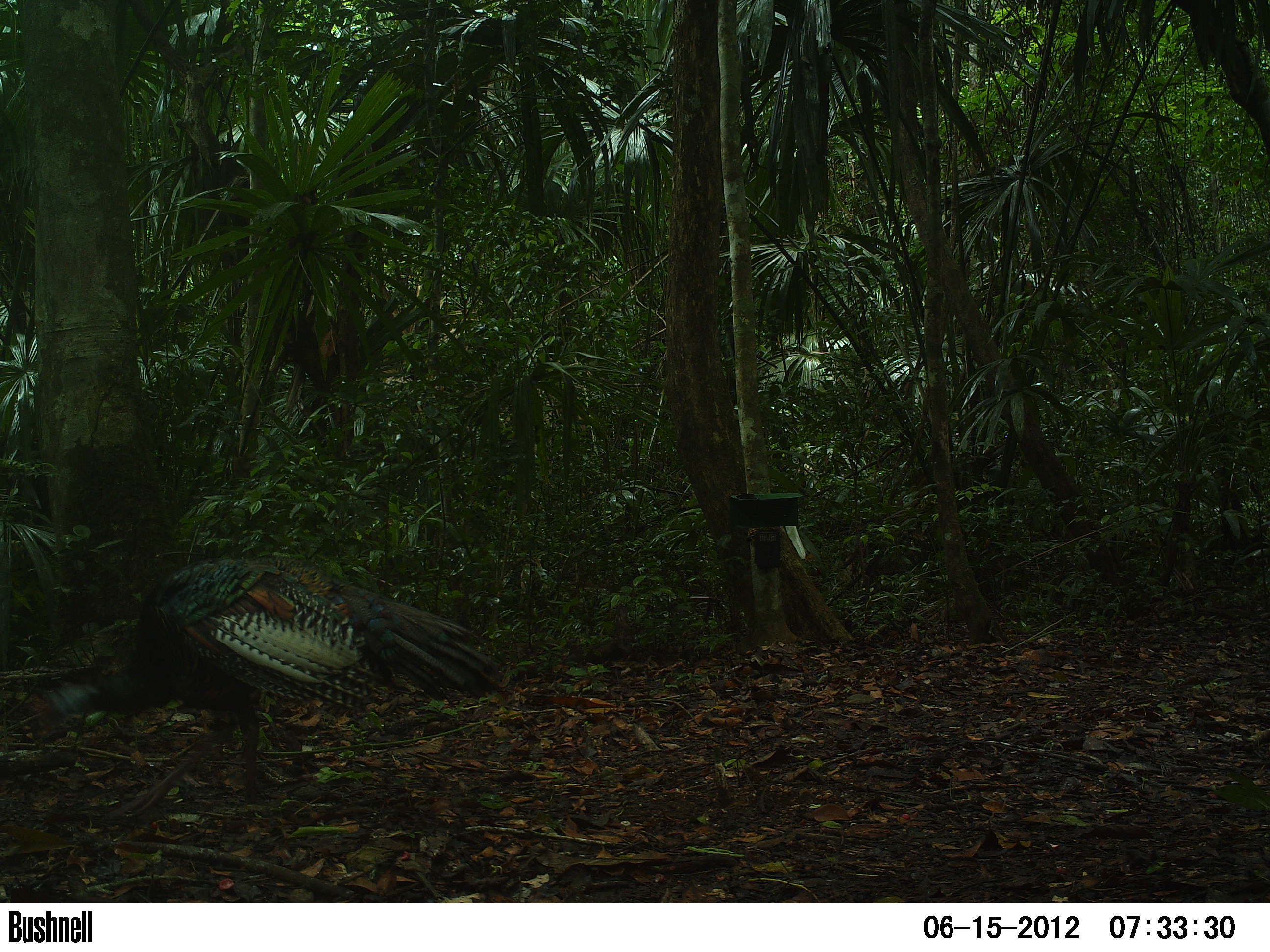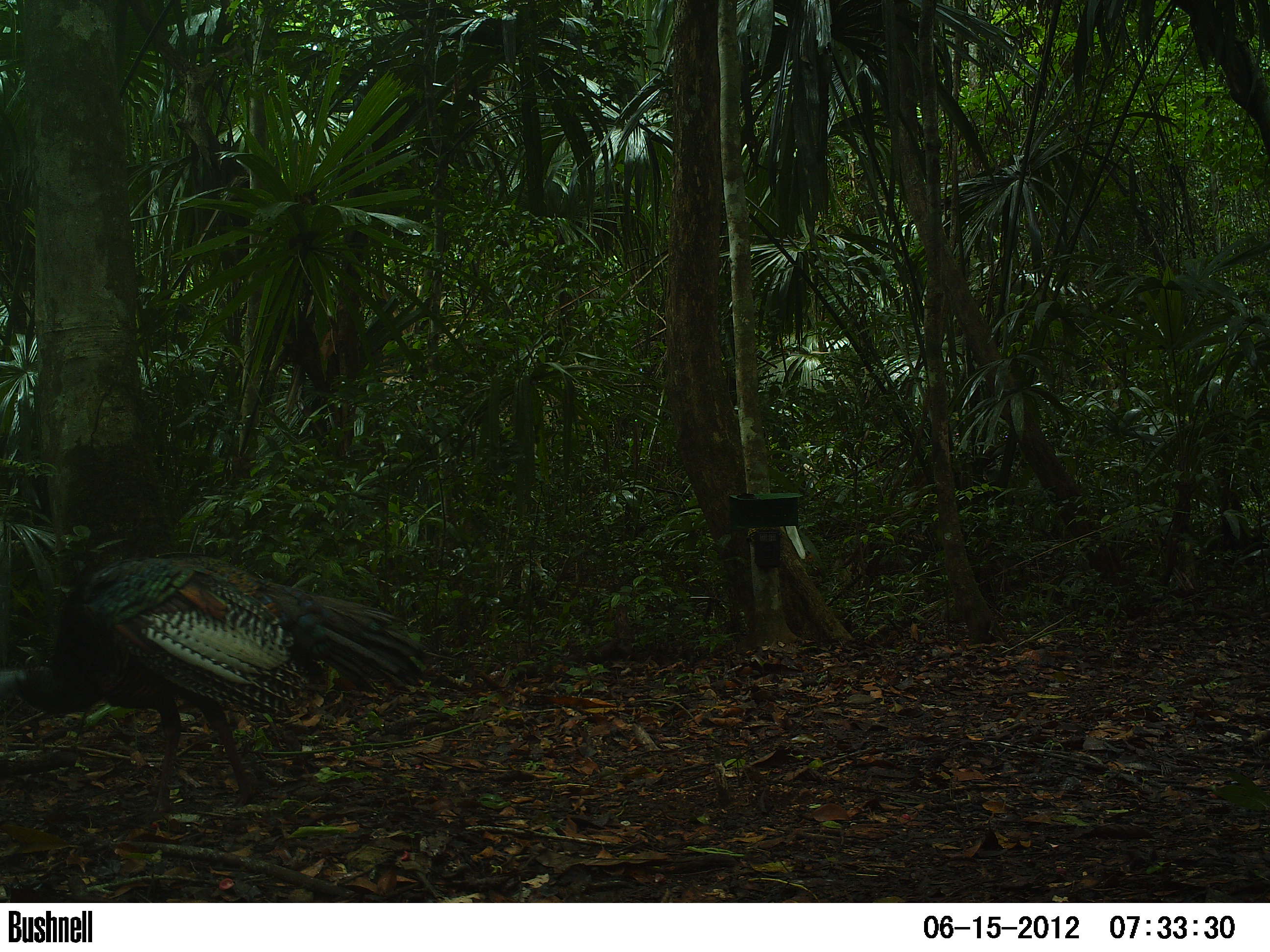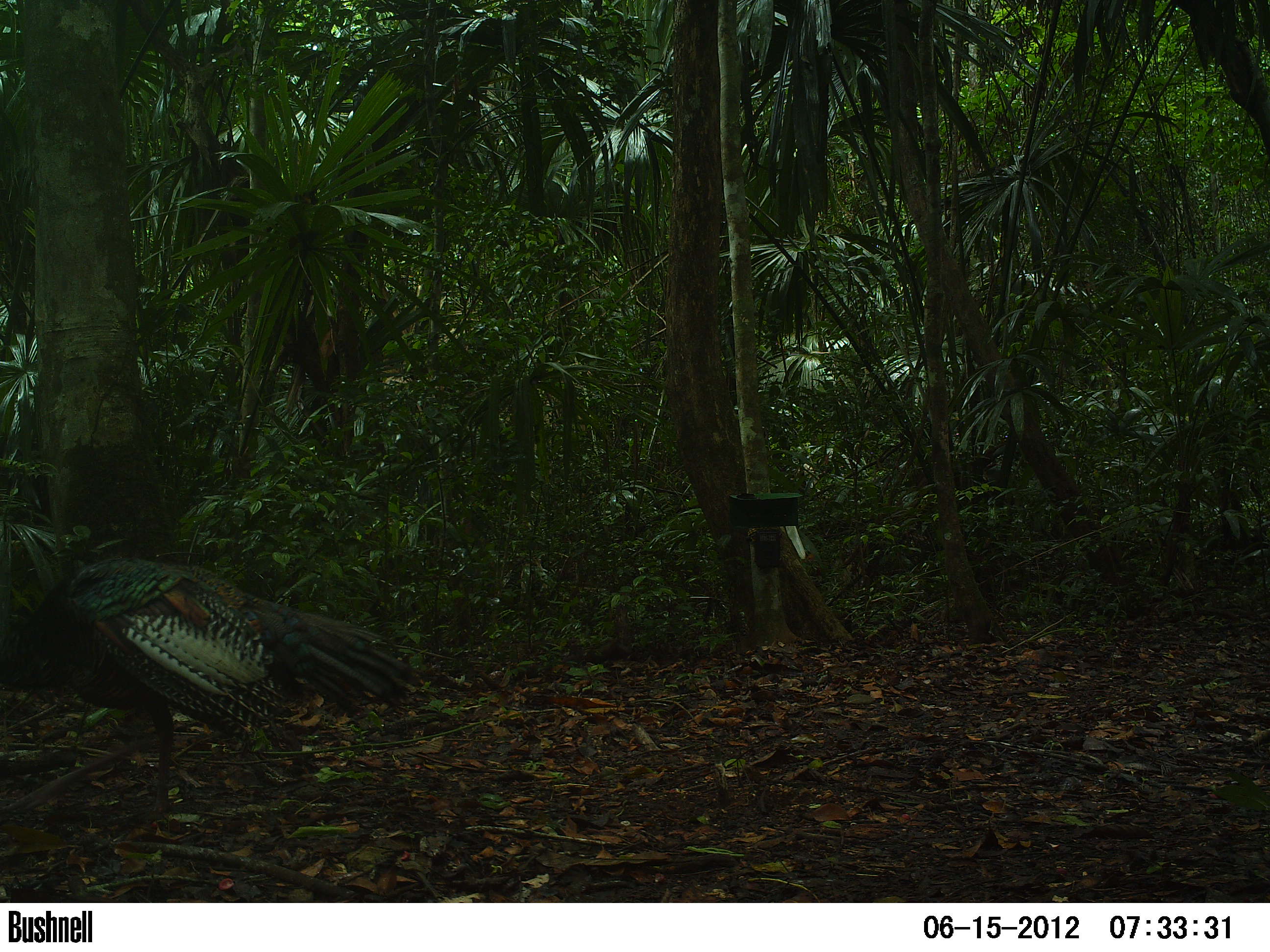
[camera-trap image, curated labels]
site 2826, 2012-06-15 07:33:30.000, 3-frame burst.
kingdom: Animalia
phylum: Chordata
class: Aves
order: Galliformes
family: Phasianidae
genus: Meleagris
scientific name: Meleagris ocellata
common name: ocellated turkey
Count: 1.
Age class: adult.